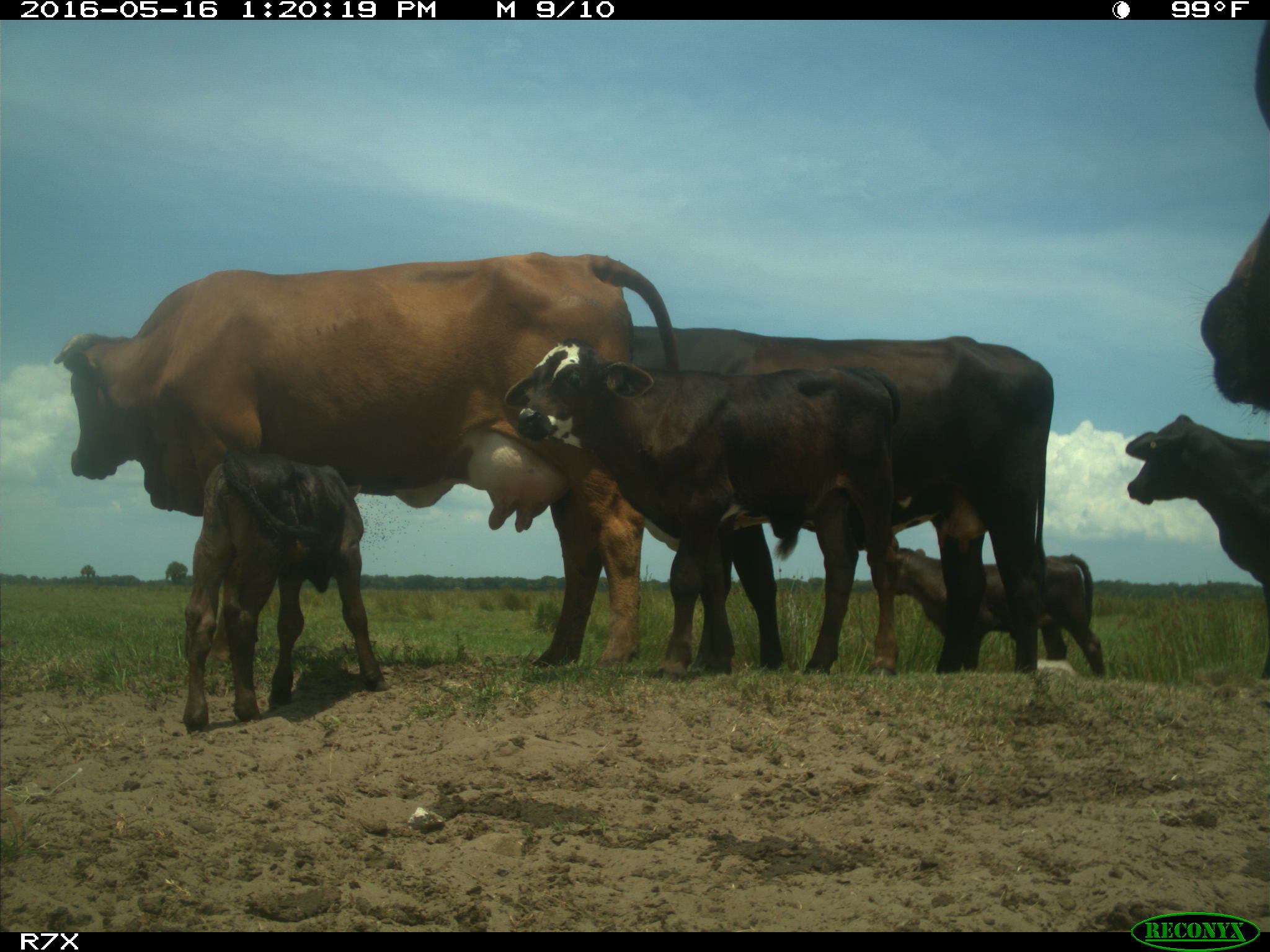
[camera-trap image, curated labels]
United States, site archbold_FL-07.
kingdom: Animalia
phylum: Chordata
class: Mammalia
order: Artiodactyla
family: Bovidae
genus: Bos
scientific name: Bos taurus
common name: domestic cow